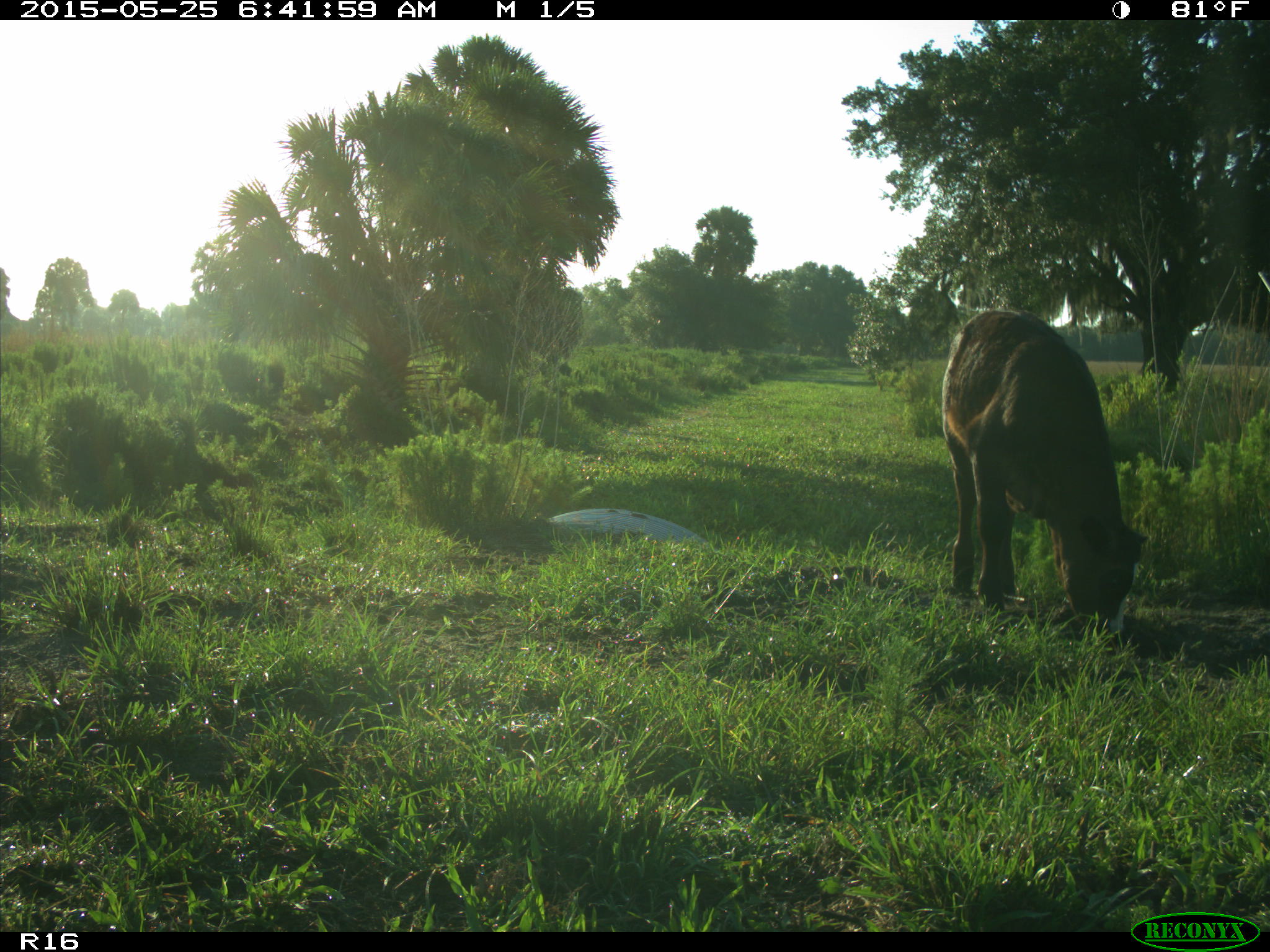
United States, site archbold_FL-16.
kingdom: Animalia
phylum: Chordata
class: Mammalia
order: Artiodactyla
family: Bovidae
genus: Bos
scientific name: Bos taurus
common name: domestic cow